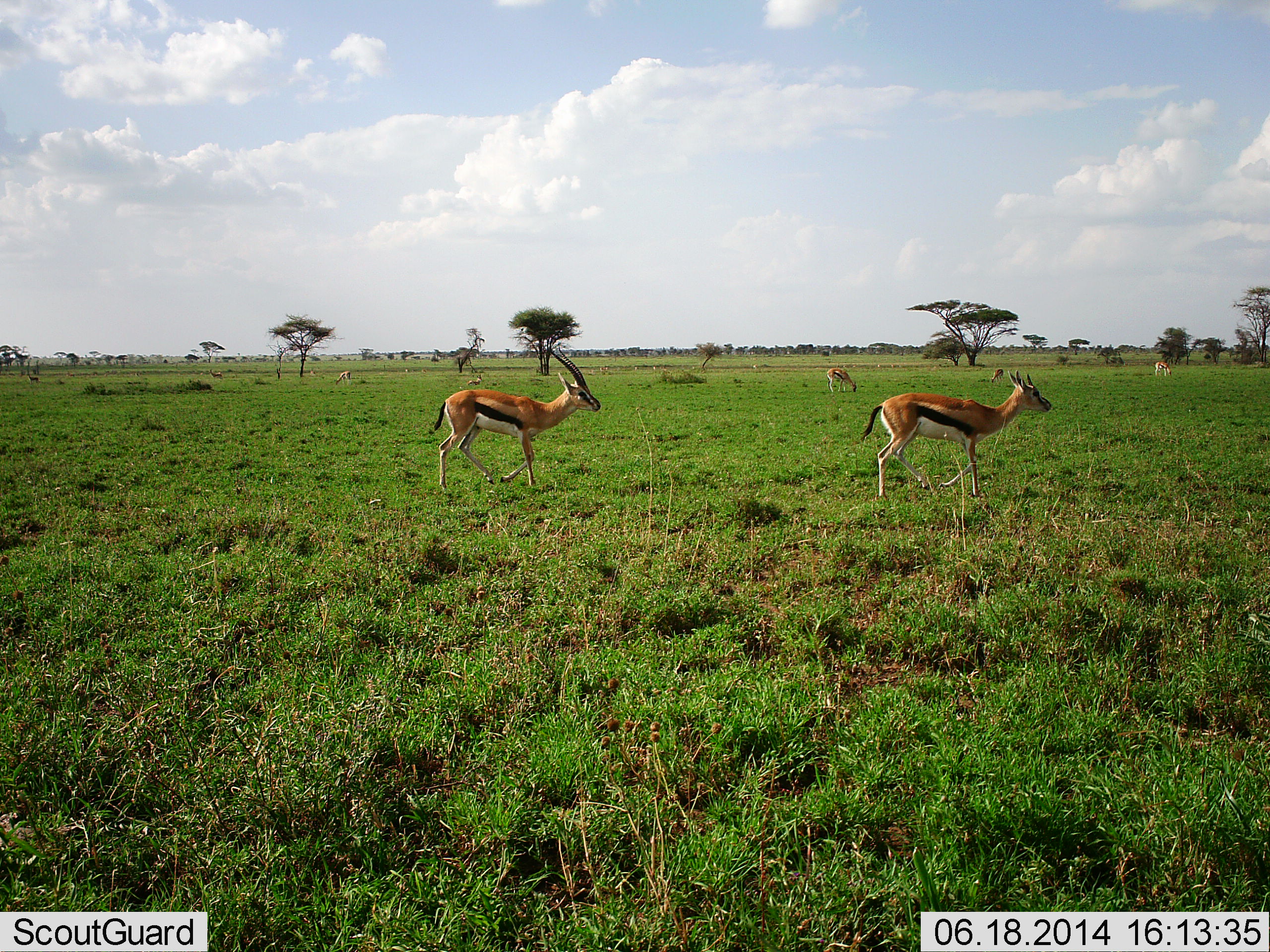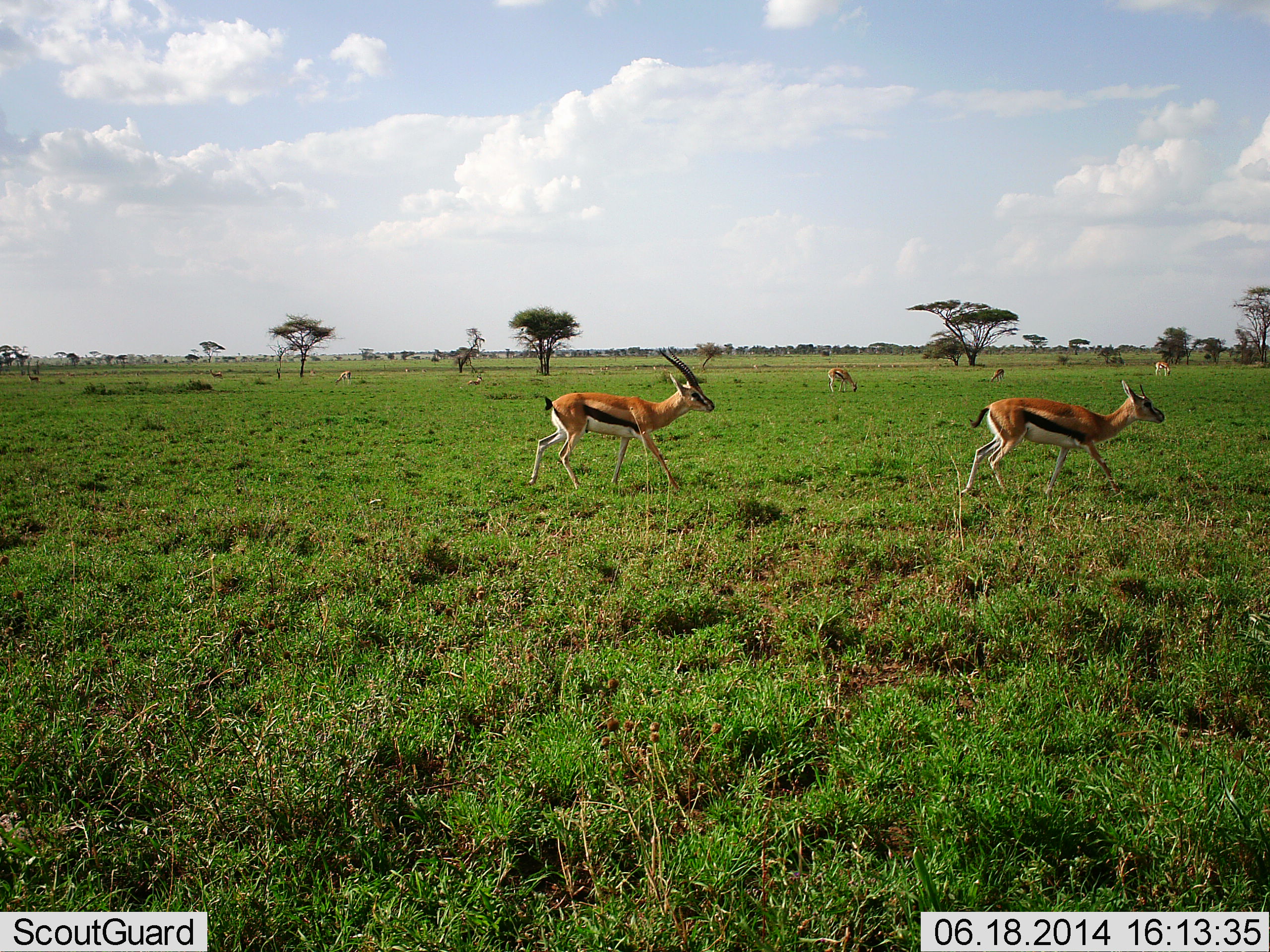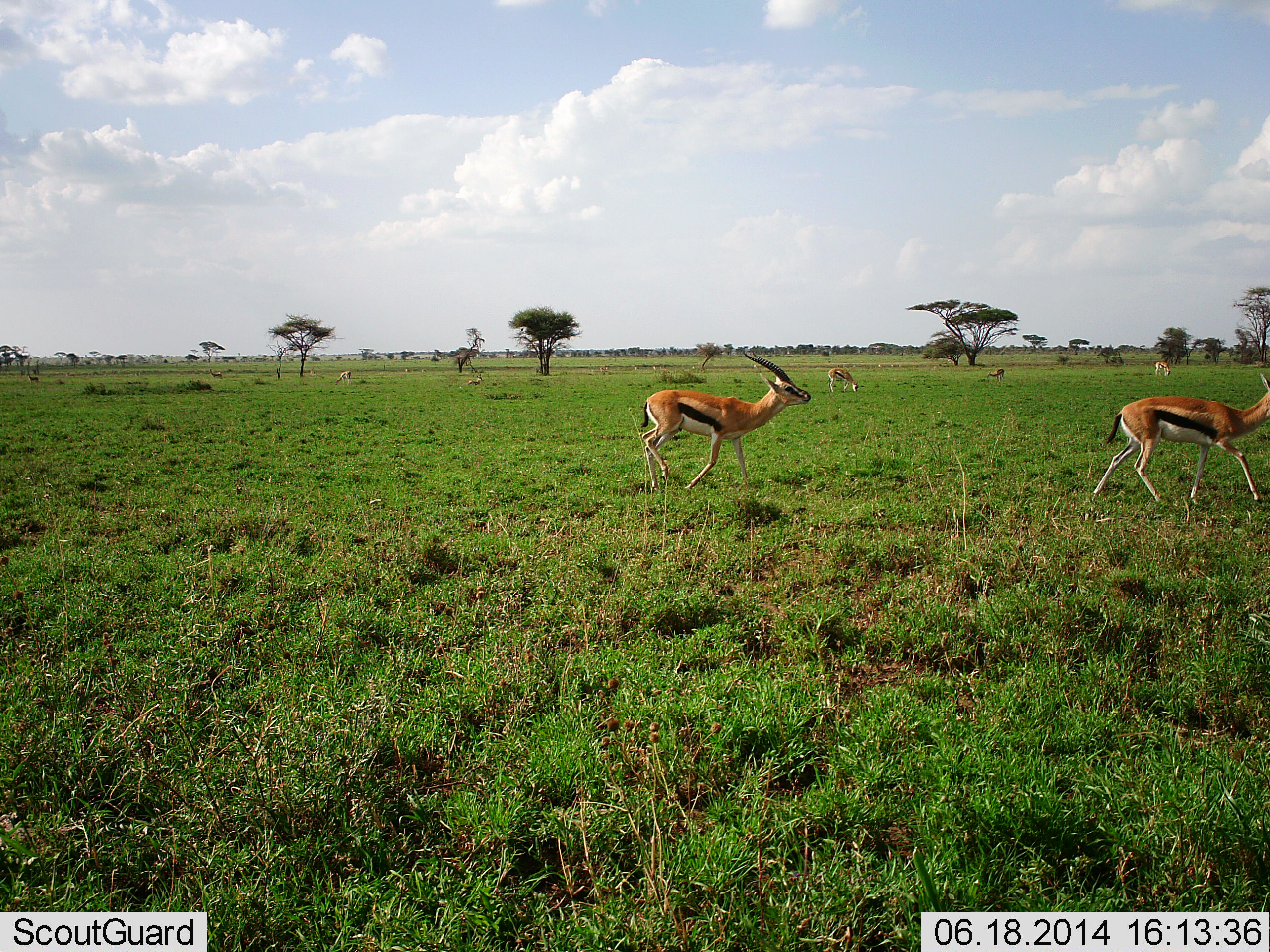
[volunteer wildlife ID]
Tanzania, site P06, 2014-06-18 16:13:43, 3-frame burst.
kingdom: Animalia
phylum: Chordata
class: Mammalia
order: Artiodactyla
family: Bovidae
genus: Eudorcas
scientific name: Eudorcas thomsonii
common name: thomson's gazelle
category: gazellethomsons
Gazellethomsons (thomson's gazelle) (Eudorcas thomsonii), count 6. Behavior (volunteer vote fractions): standing 22%, resting 0%, moving 100%, interacting 0%. Young present (vote fraction): 0%. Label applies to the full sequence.